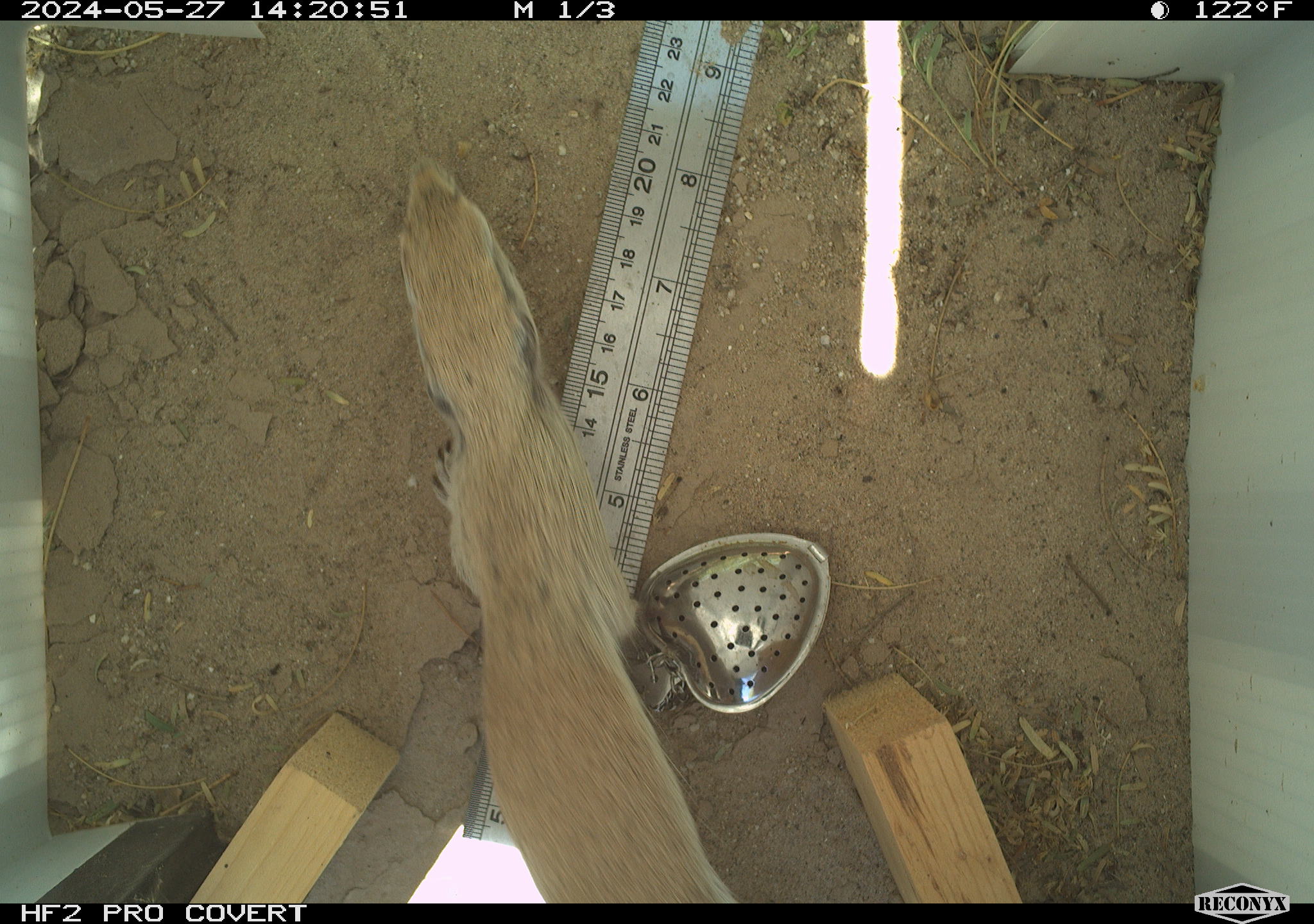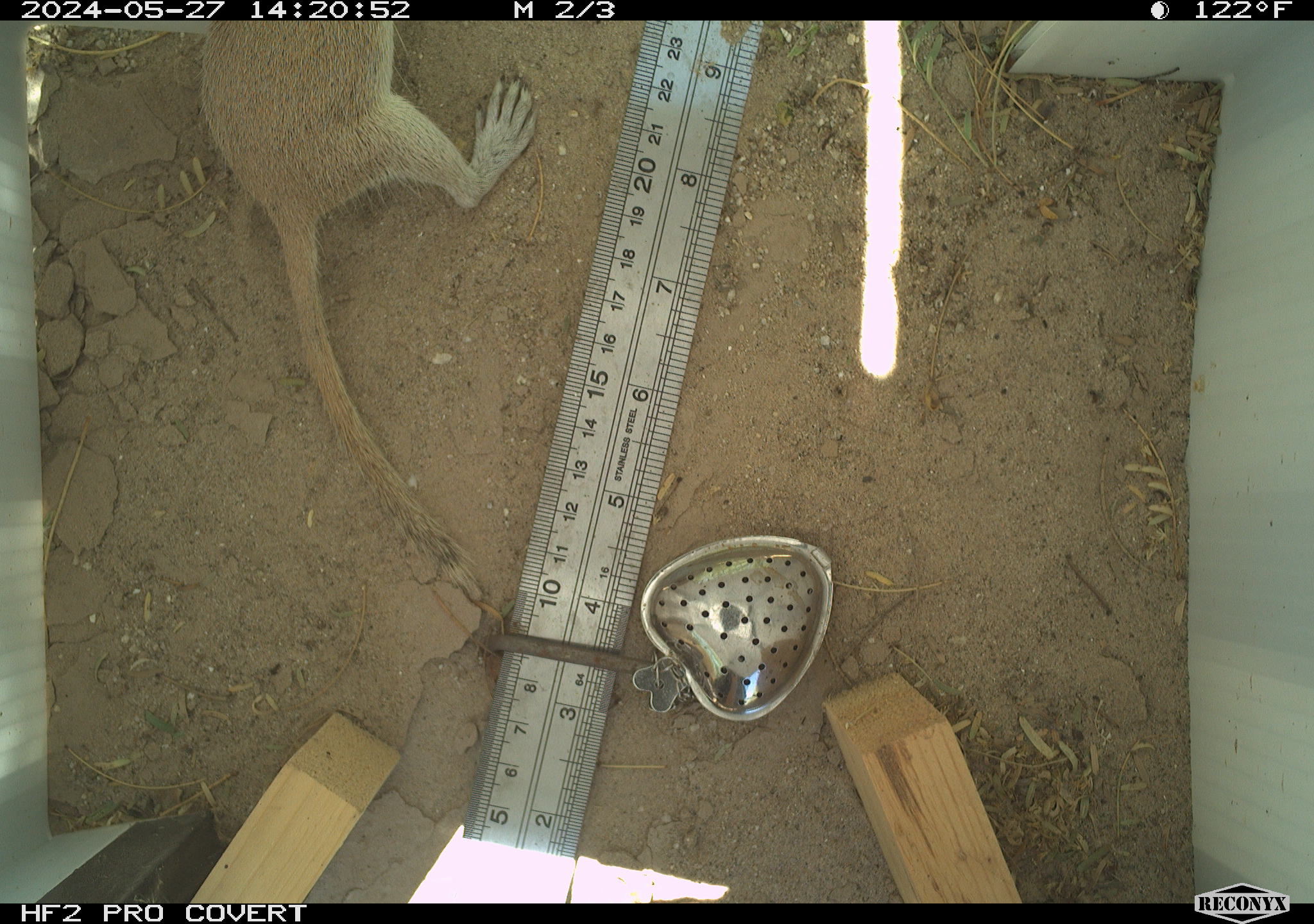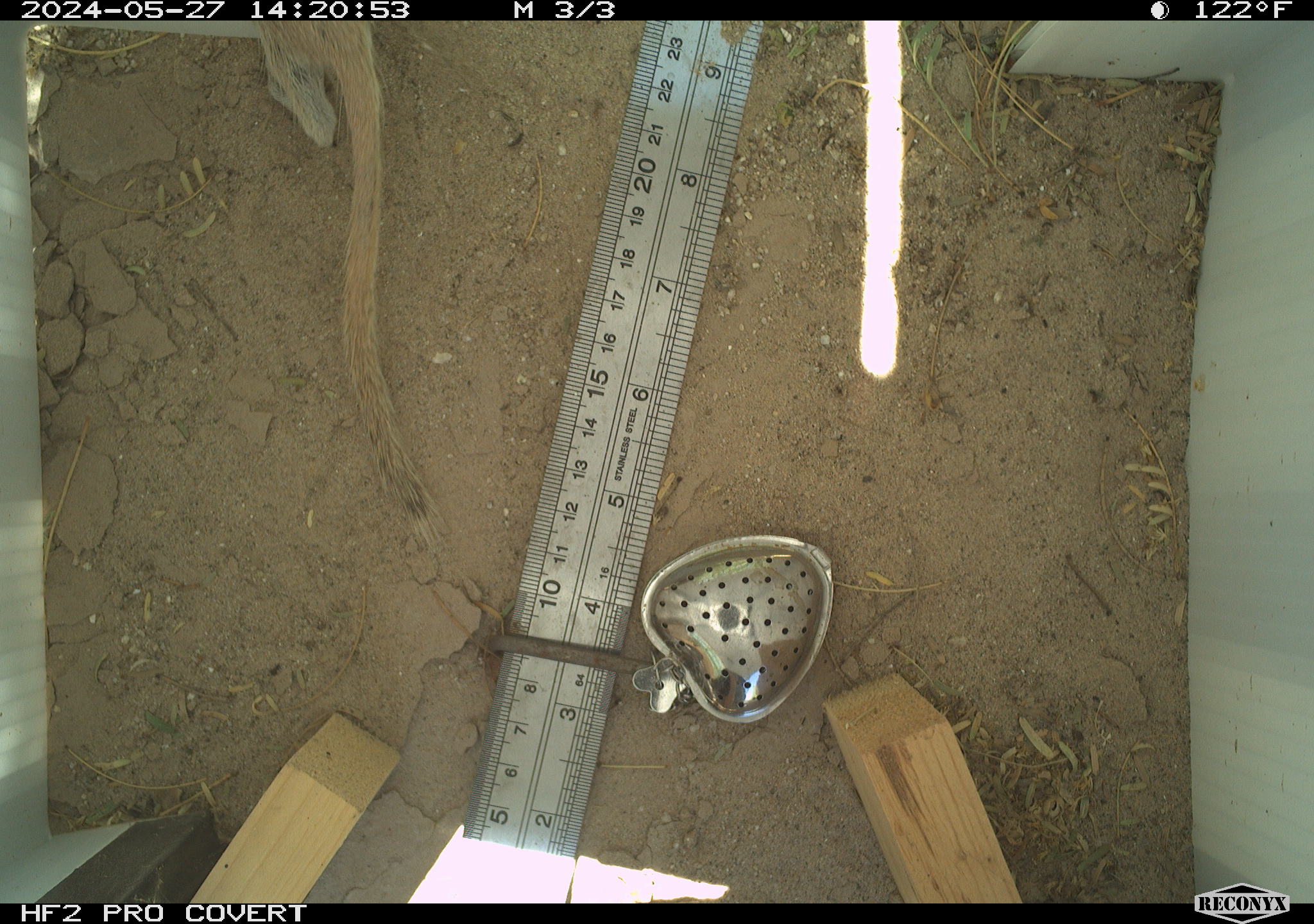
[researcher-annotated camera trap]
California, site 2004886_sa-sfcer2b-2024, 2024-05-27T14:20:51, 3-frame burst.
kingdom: Animalia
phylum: Chordata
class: Mammalia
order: Rodentia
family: Sciuridae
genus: Xerospermophilus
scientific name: Xerospermophilus tereticaudus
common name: round-tailed ground squirrel